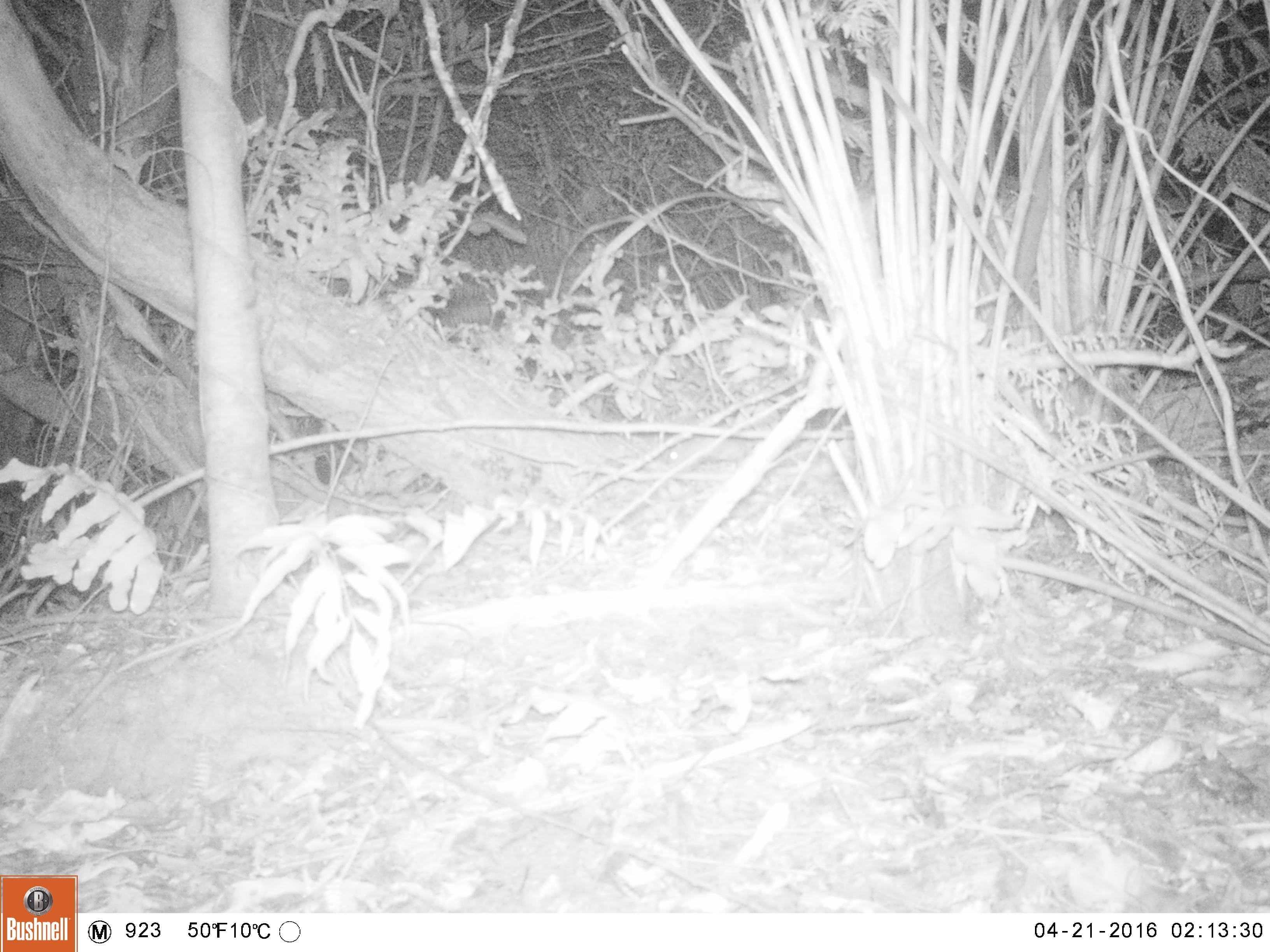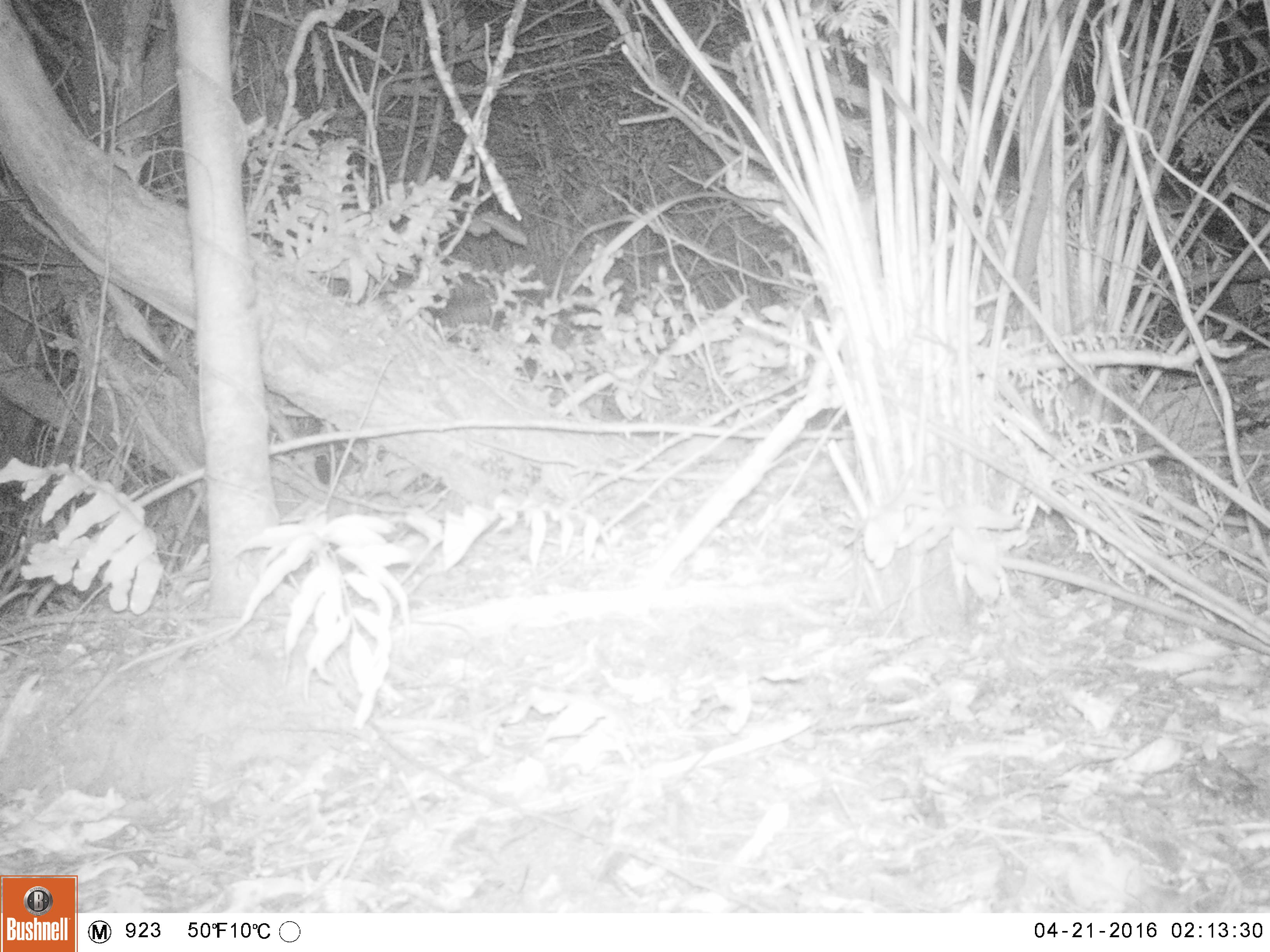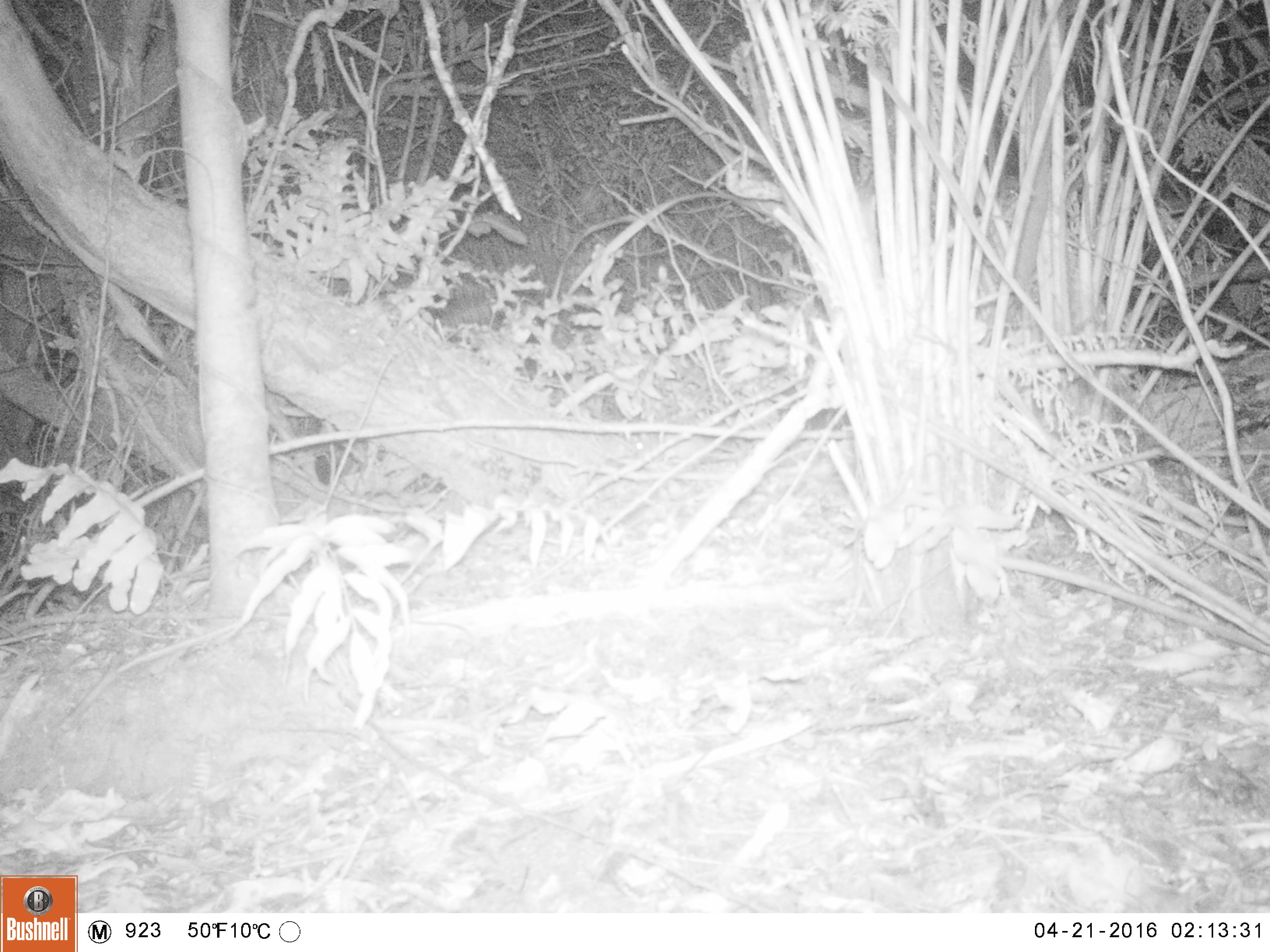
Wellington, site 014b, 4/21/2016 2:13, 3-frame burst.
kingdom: Animalia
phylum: Chordata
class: Mammalia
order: Rodentia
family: Muridae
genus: Rattus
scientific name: Rattus norvegicus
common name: norway rat